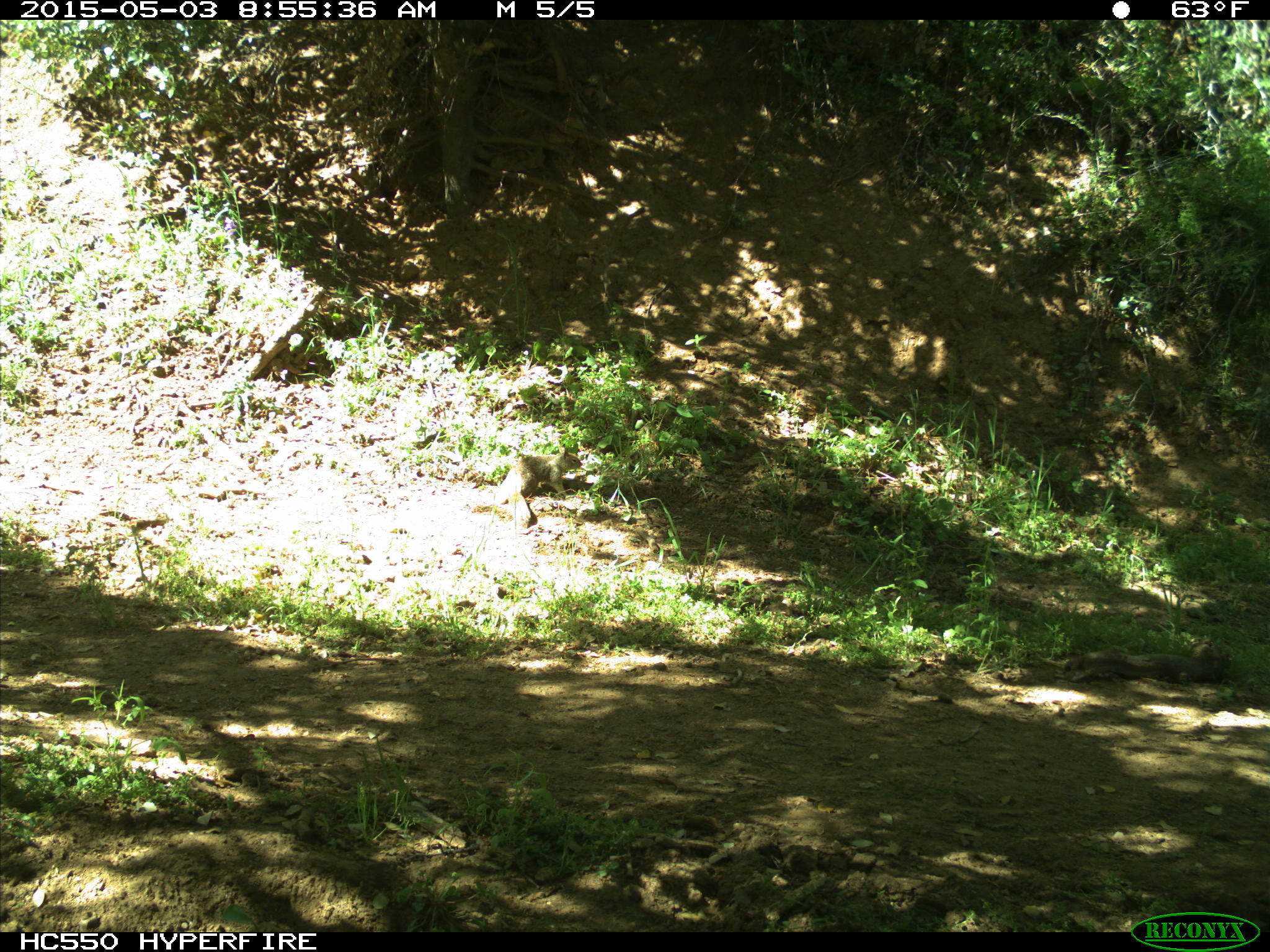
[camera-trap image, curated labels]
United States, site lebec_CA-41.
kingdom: Animalia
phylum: Chordata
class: Mammalia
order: Rodentia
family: Sciuridae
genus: Otospermophilus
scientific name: Otospermophilus beecheyi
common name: california ground squirrel